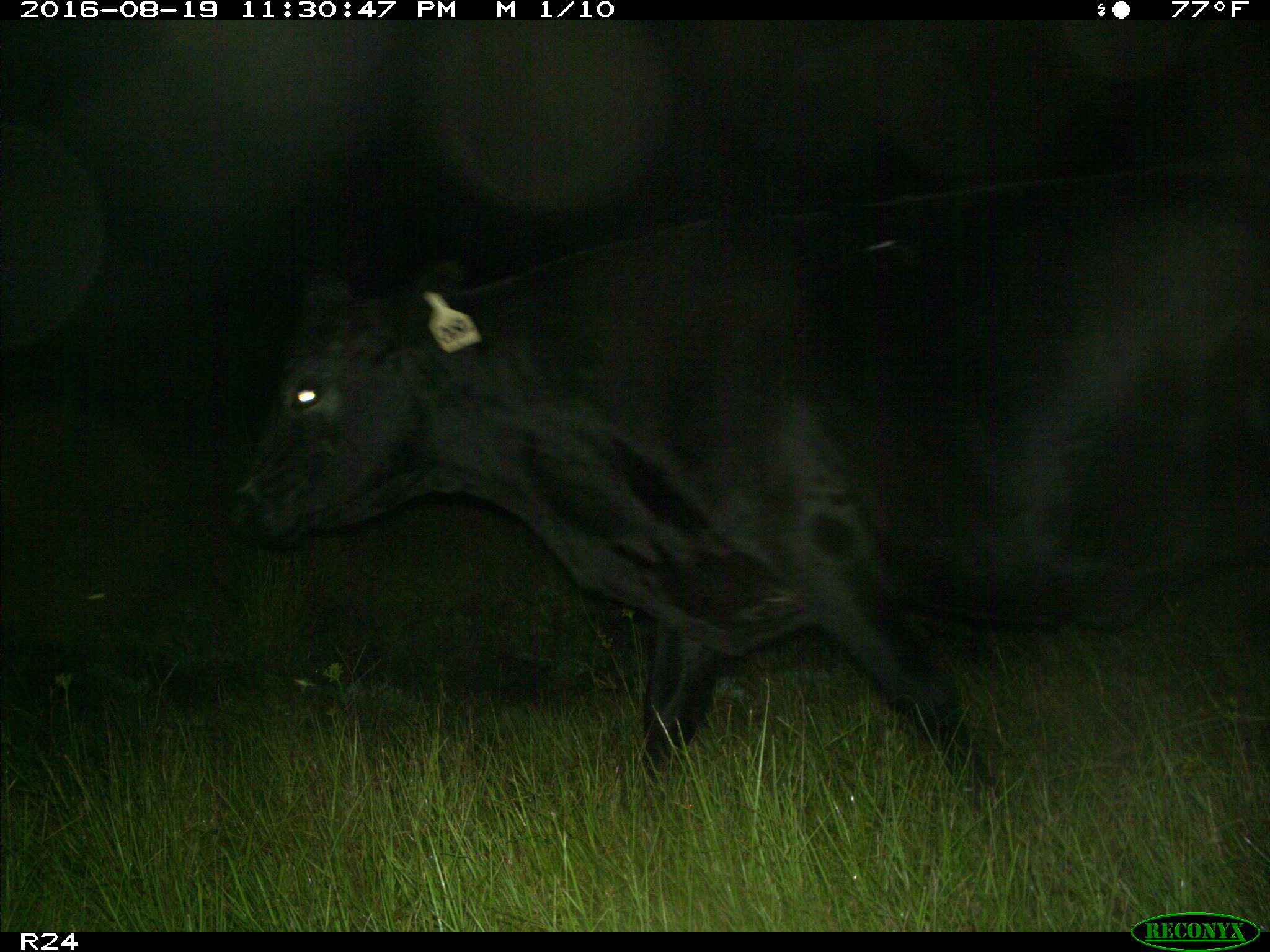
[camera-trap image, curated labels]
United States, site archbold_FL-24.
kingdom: Animalia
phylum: Chordata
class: Mammalia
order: Artiodactyla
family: Bovidae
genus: Bos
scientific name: Bos taurus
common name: domestic cow